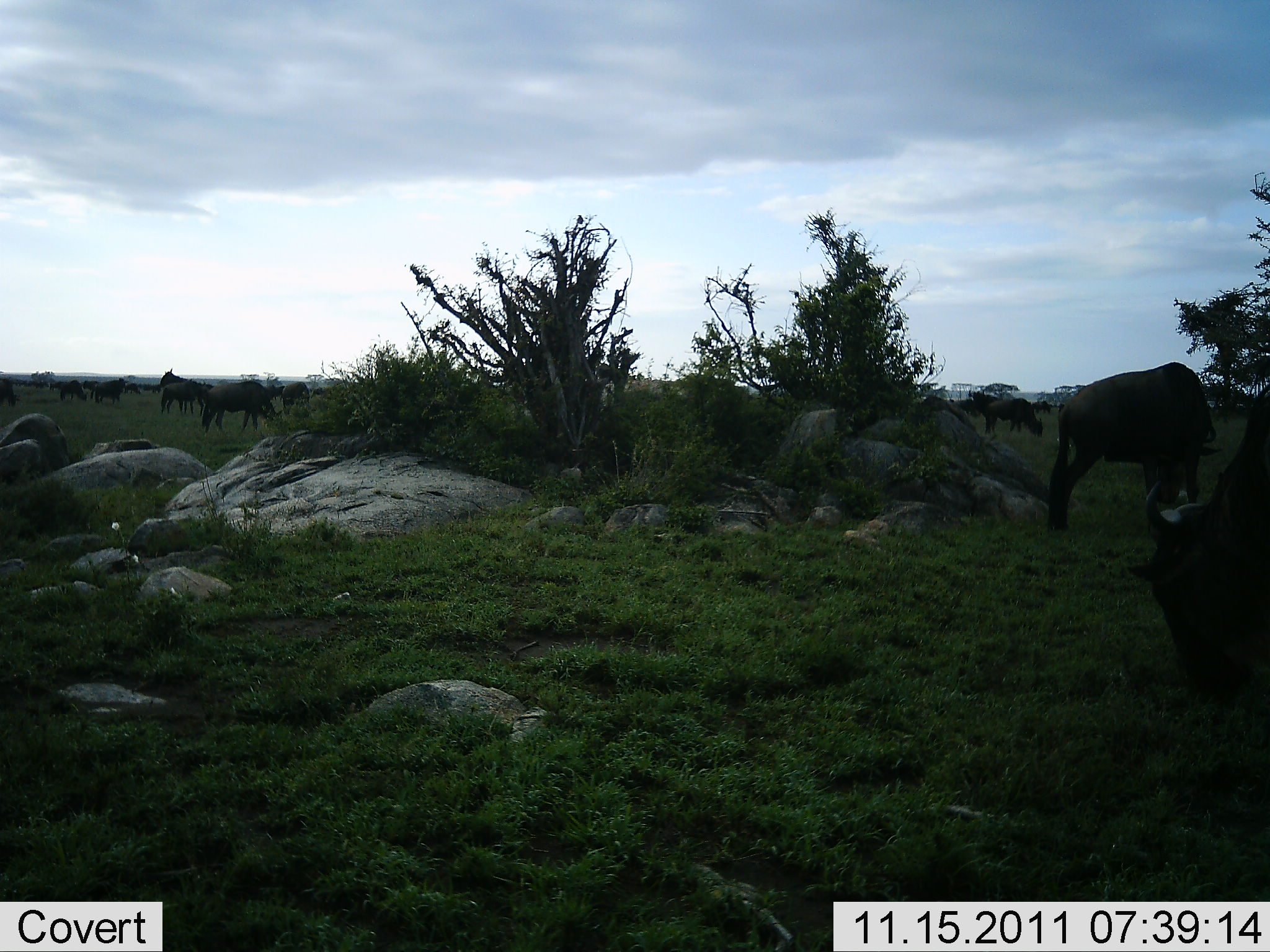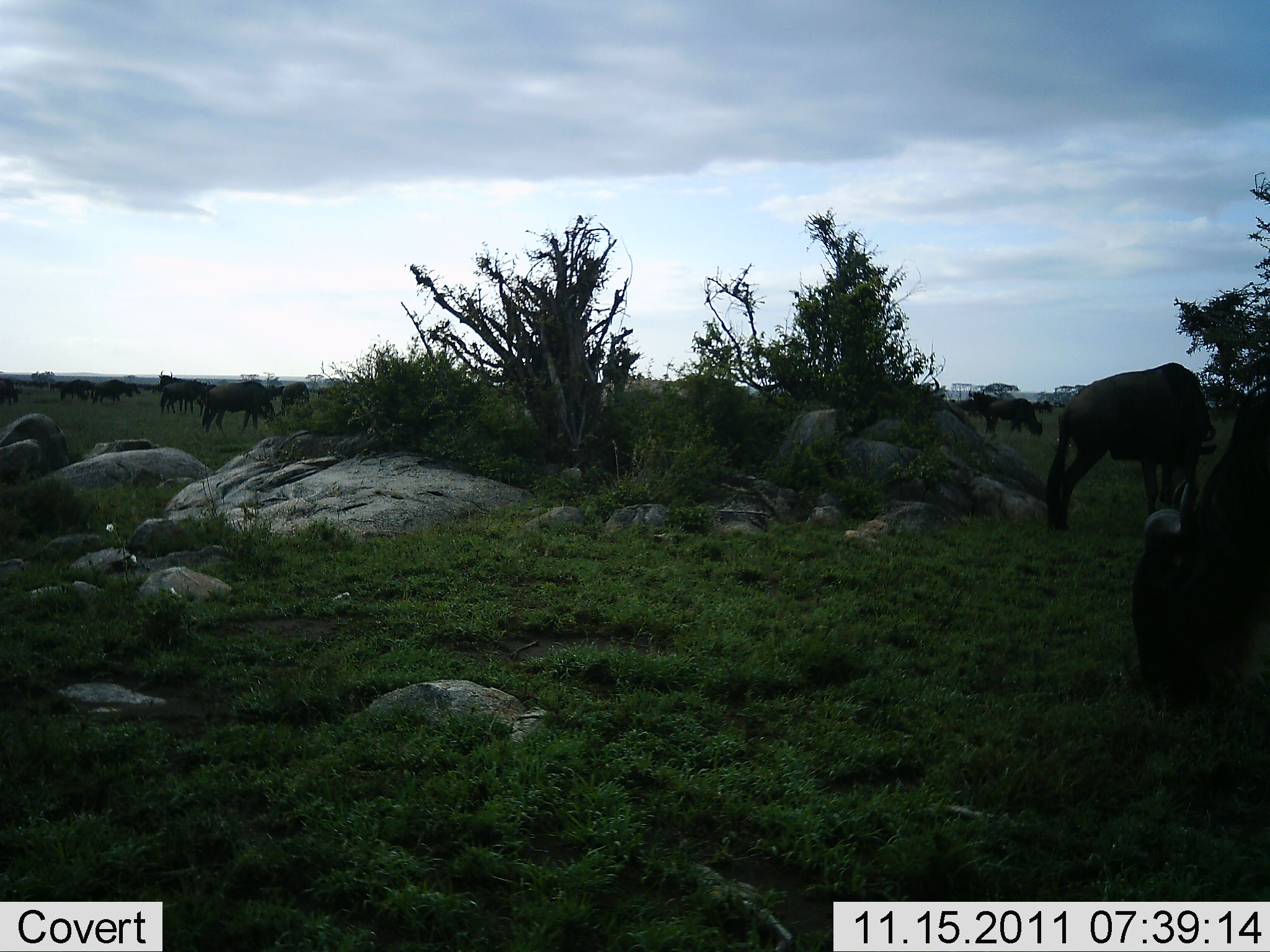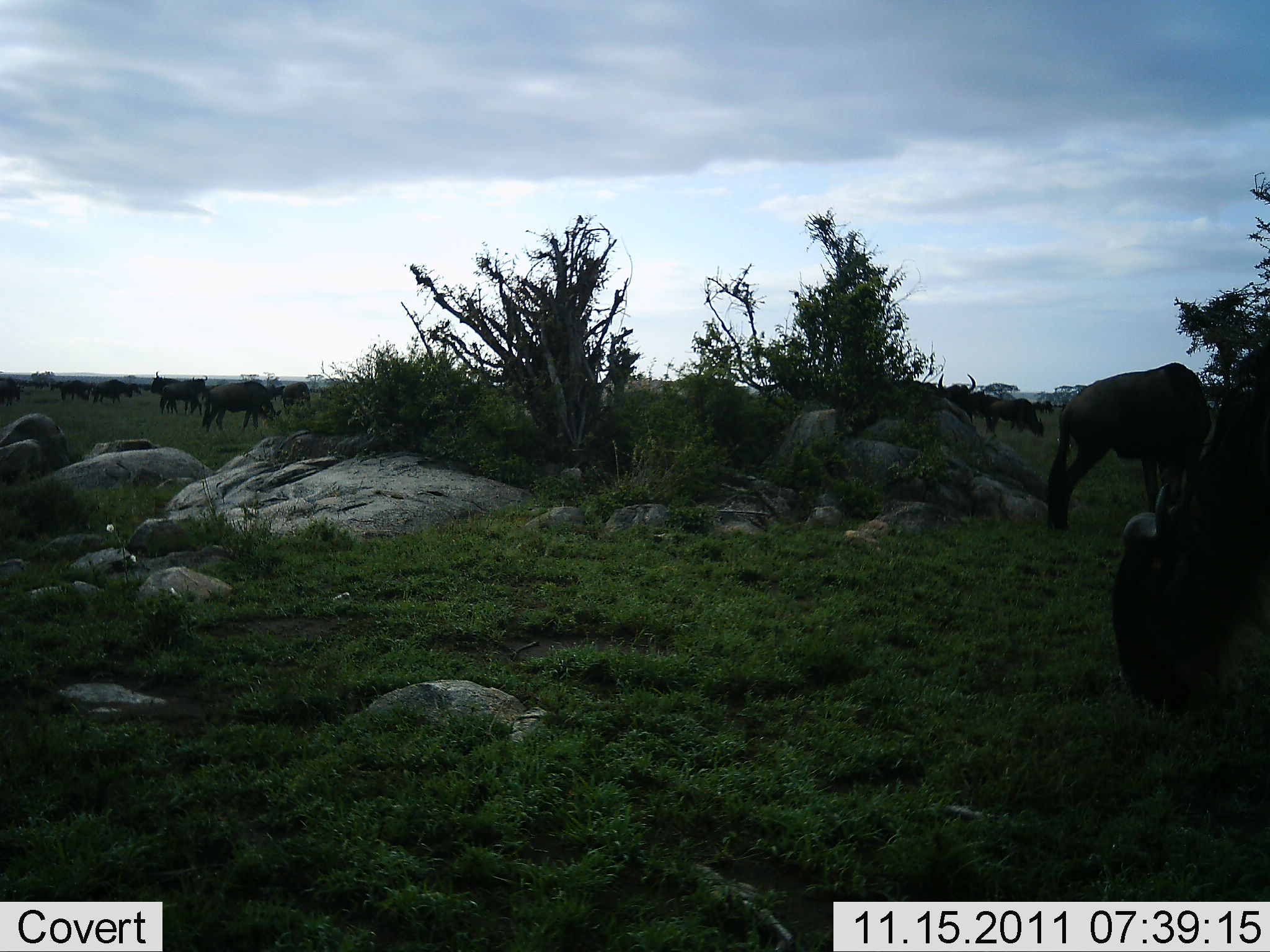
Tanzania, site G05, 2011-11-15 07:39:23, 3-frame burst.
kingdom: Animalia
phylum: Chordata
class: Mammalia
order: Artiodactyla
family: Bovidae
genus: Connochaetes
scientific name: Connochaetes taurinus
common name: blue wildebeest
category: wildebeest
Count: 11-50.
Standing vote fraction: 64%.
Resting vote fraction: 9%.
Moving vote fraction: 45%.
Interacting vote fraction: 0%.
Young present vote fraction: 0%.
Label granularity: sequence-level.